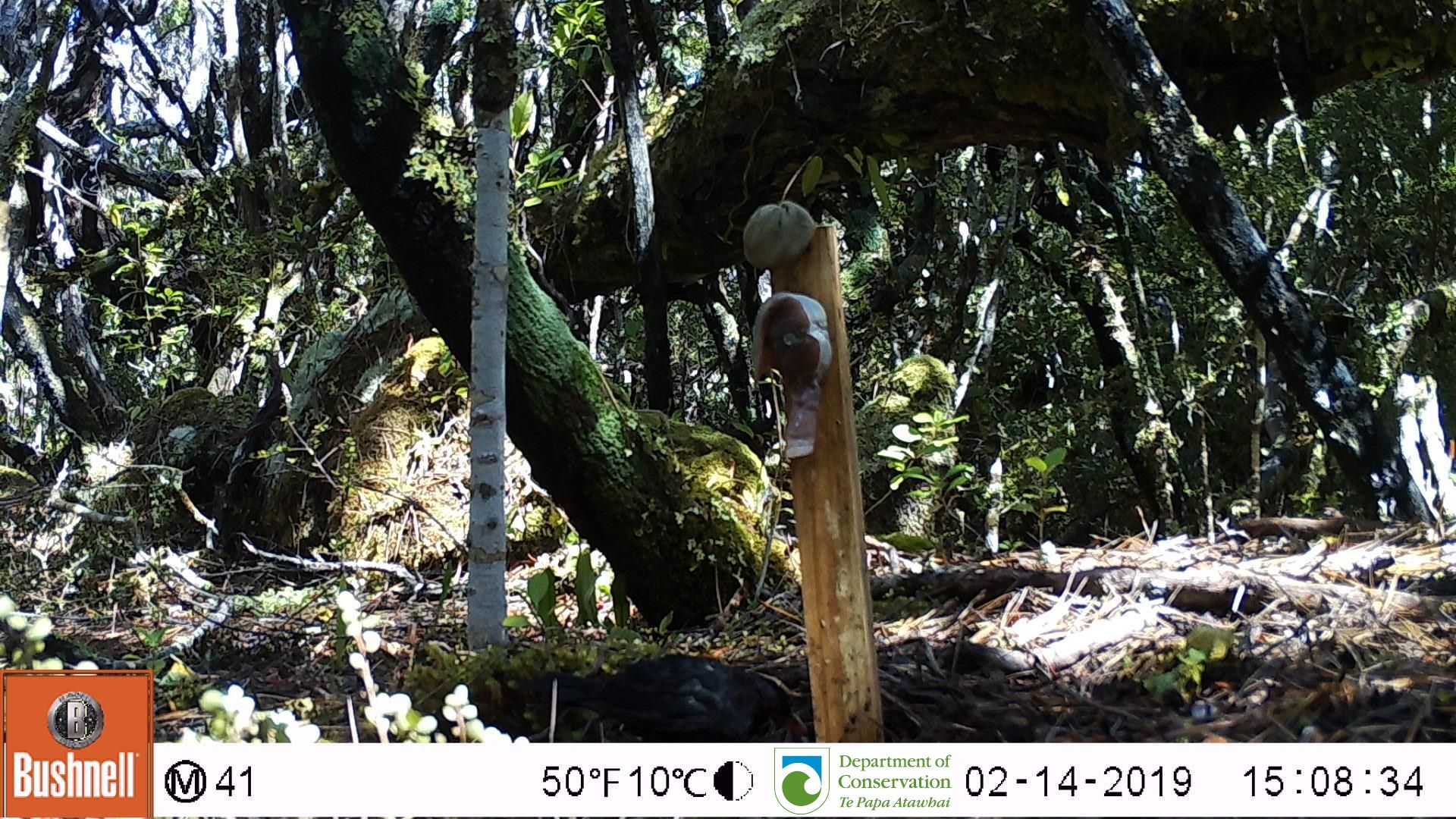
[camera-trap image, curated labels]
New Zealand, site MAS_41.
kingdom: Animalia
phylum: Chordata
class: Aves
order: Passeriformes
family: Turdidae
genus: Turdus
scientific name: Turdus merula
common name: eurasian blackbird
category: blackbird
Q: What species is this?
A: Blackbird (eurasian blackbird) (Turdus merula).